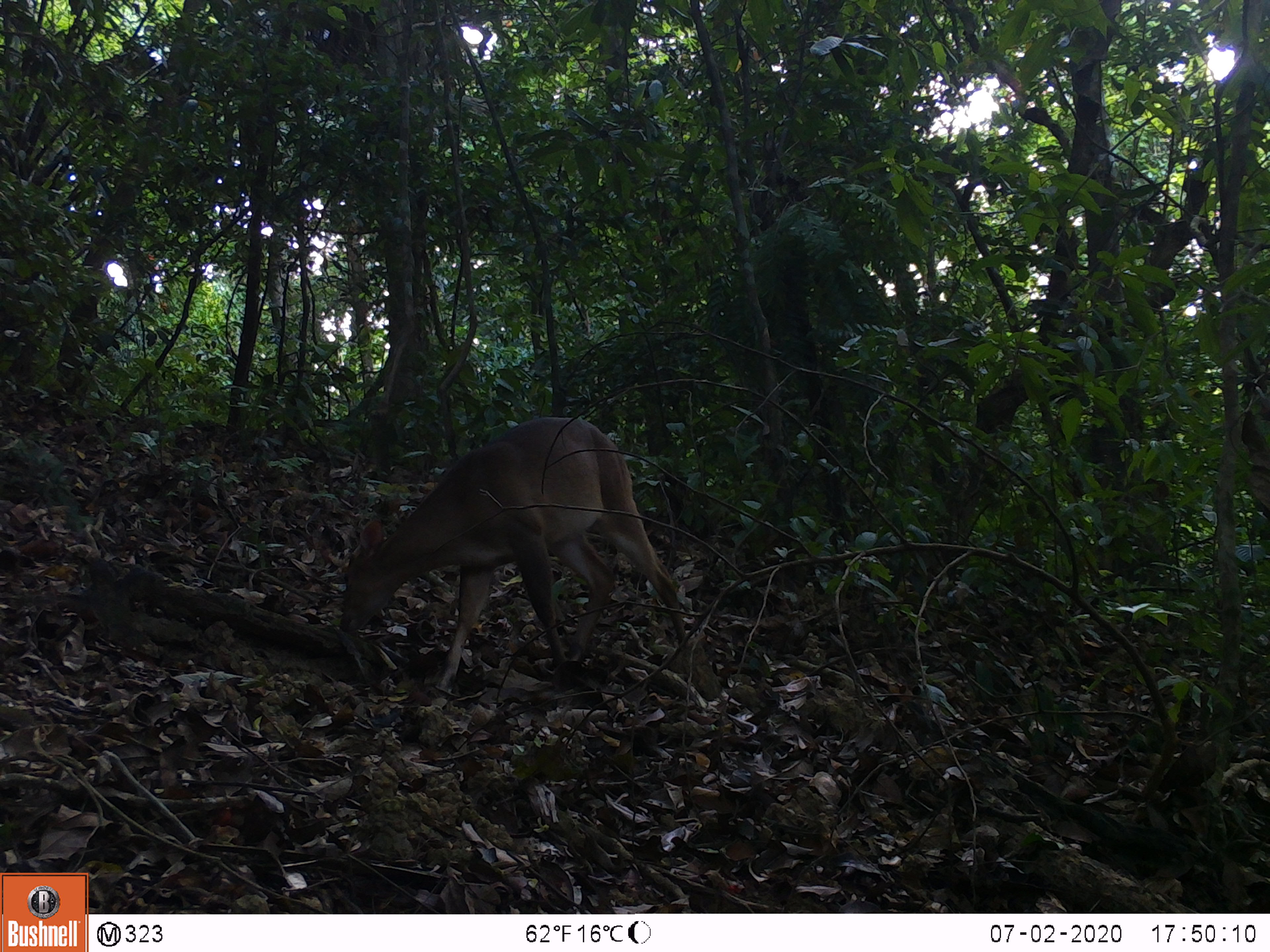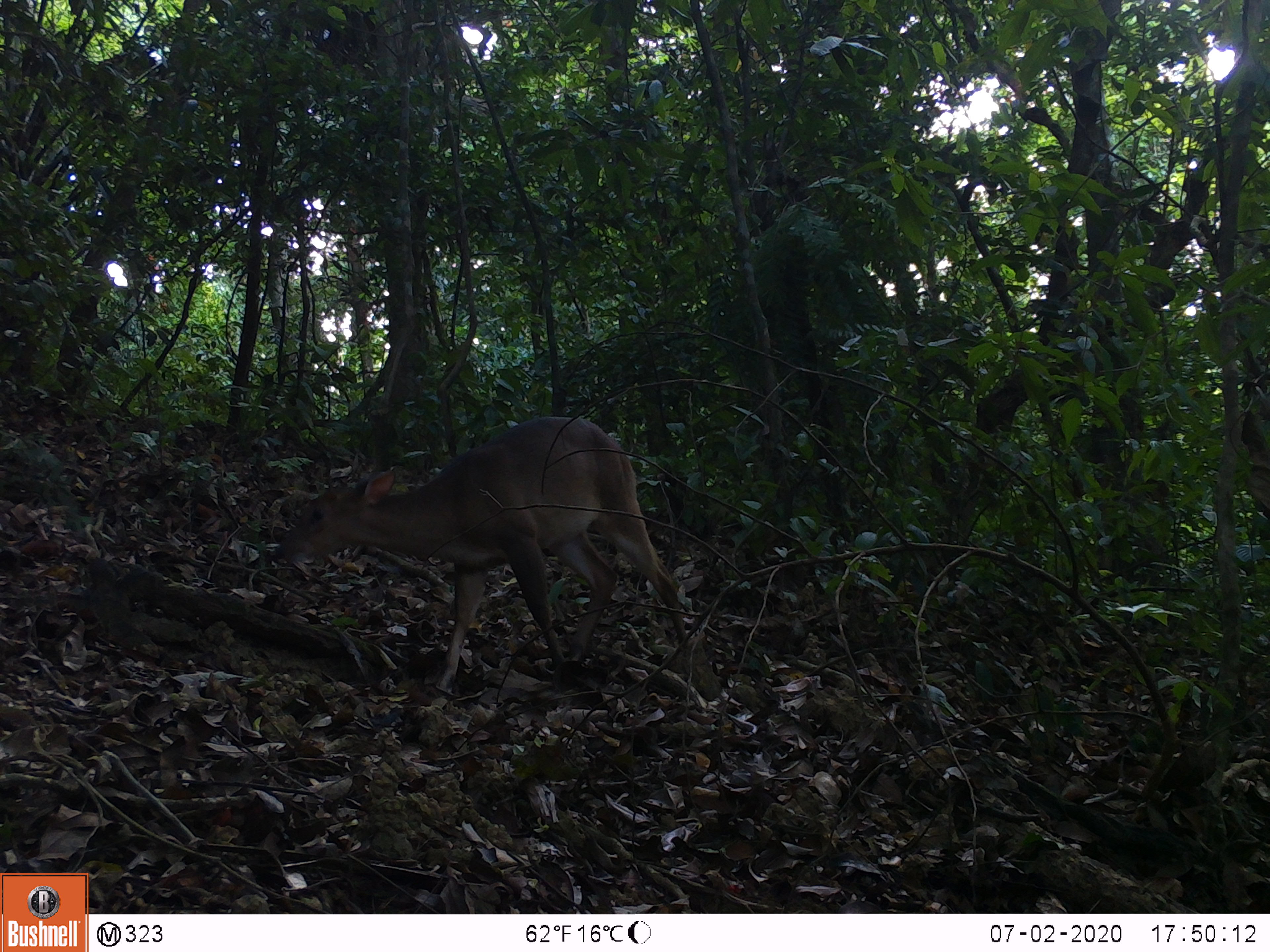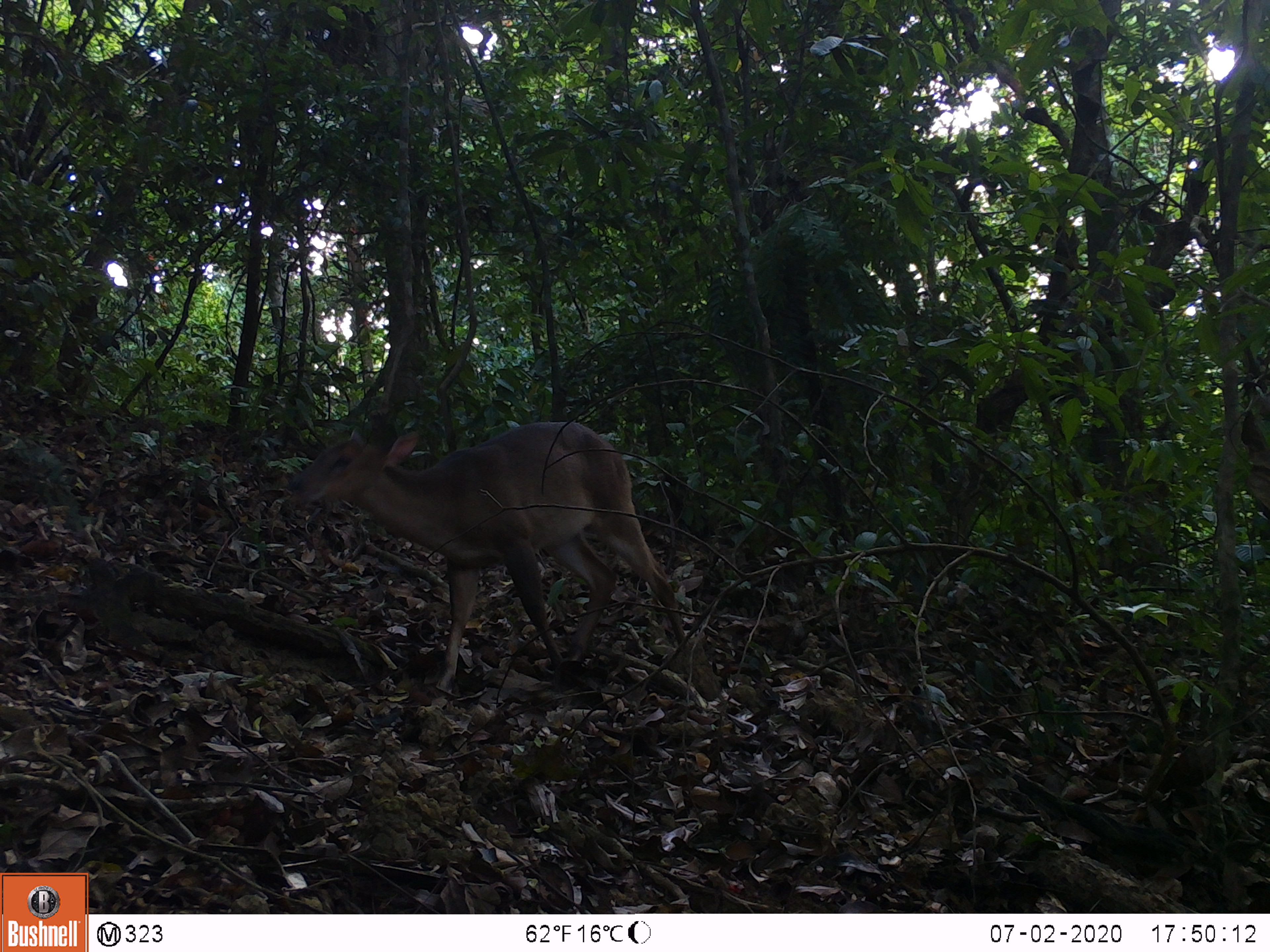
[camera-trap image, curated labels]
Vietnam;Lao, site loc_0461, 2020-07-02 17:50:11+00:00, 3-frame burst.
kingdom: Animalia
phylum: Chordata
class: Mammalia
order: Artiodactyla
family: Cervidae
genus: Muntiacus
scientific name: Muntiacus vuquangensis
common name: large-antlered muntjac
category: large antlered muntjac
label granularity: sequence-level